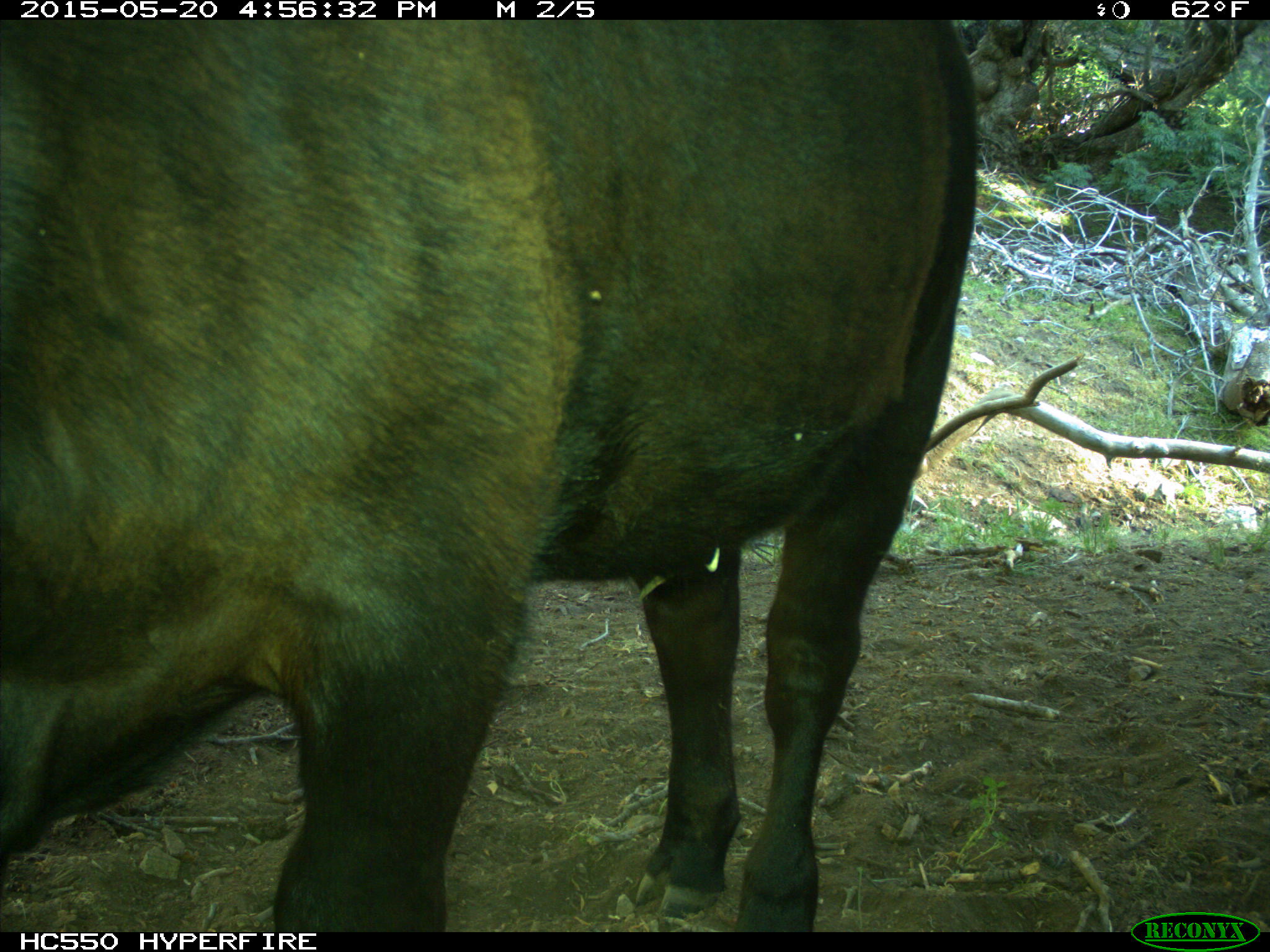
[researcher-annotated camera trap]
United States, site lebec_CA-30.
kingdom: Animalia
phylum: Chordata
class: Mammalia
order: Artiodactyla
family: Bovidae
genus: Bos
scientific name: Bos taurus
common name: domestic cow